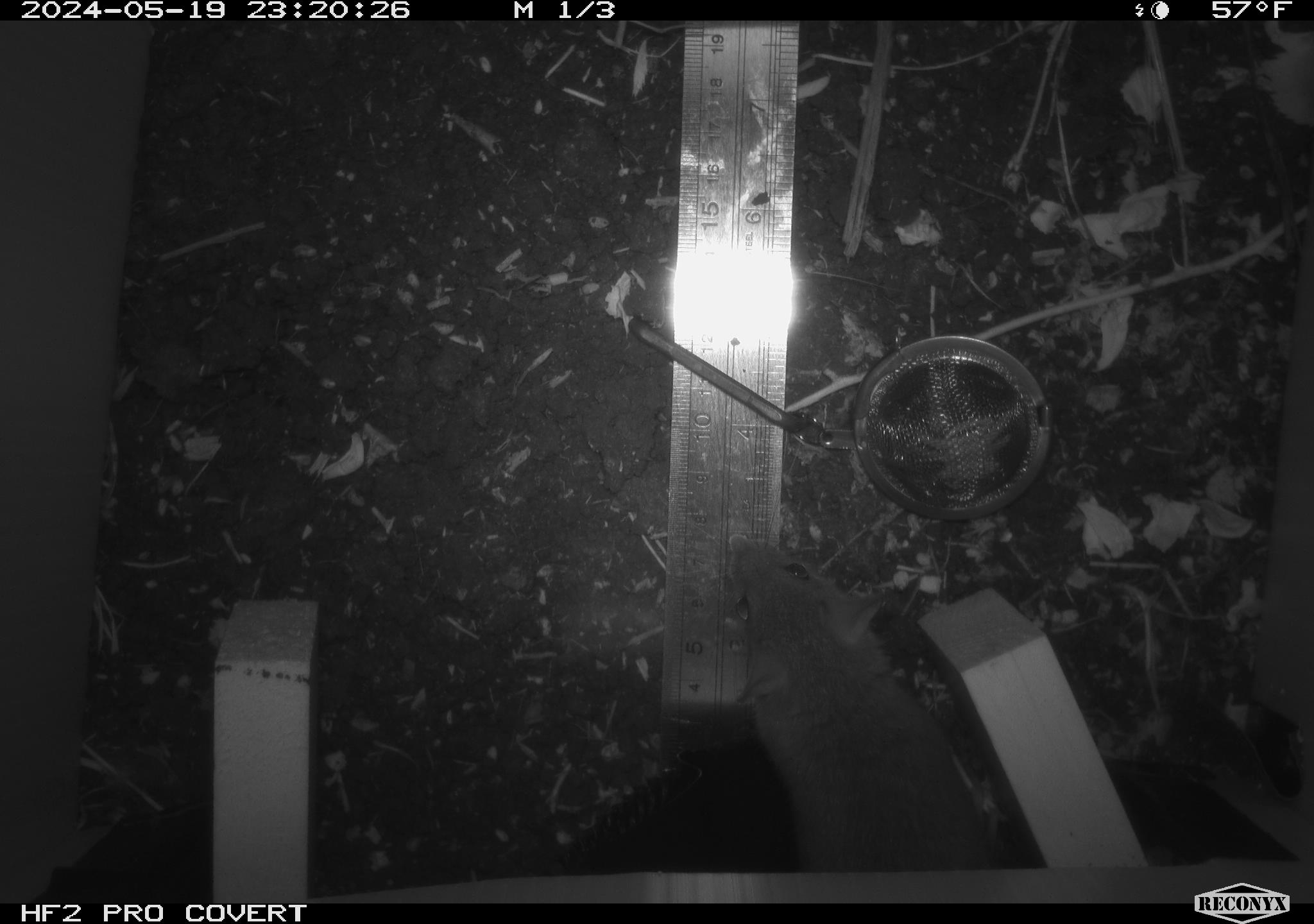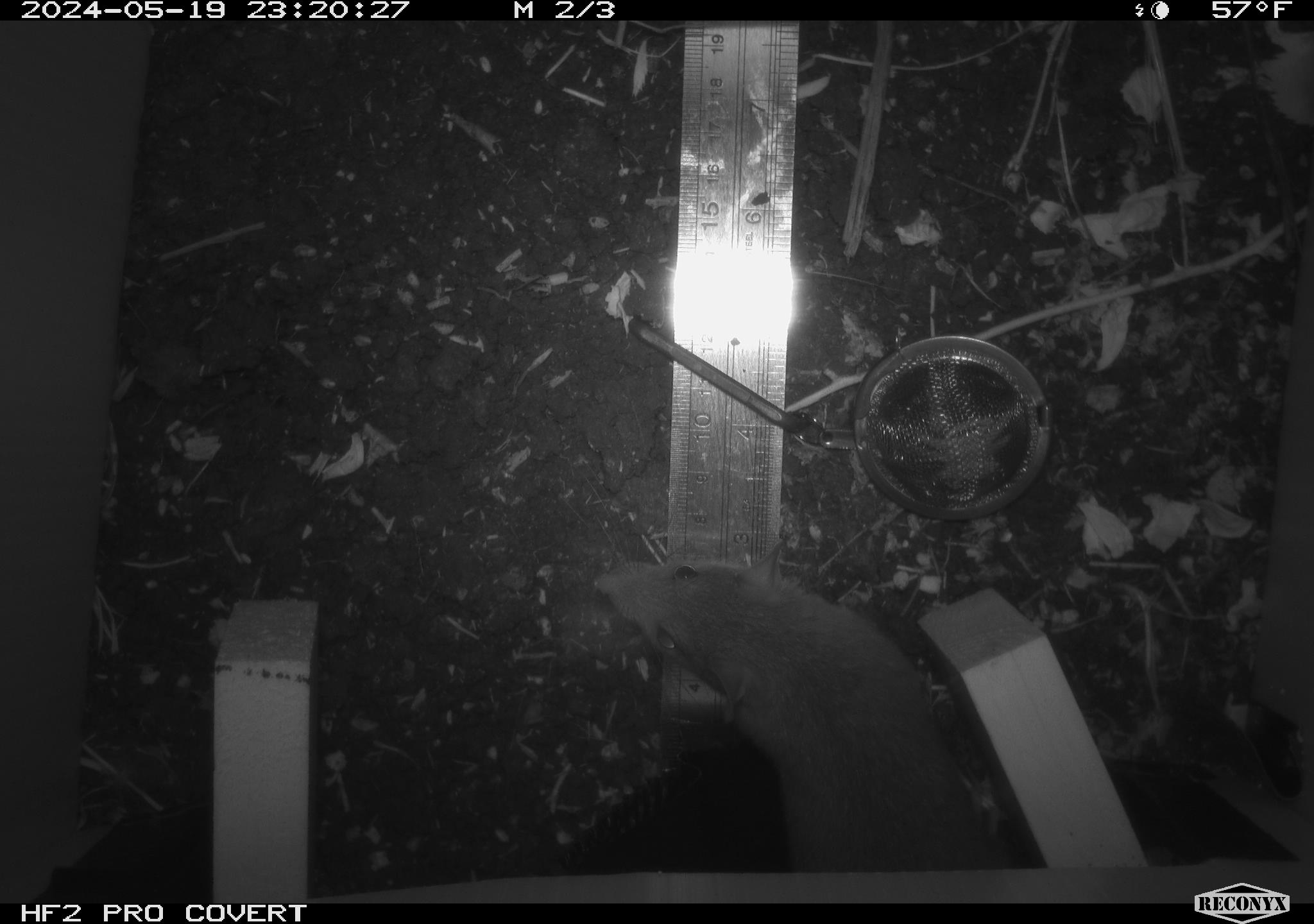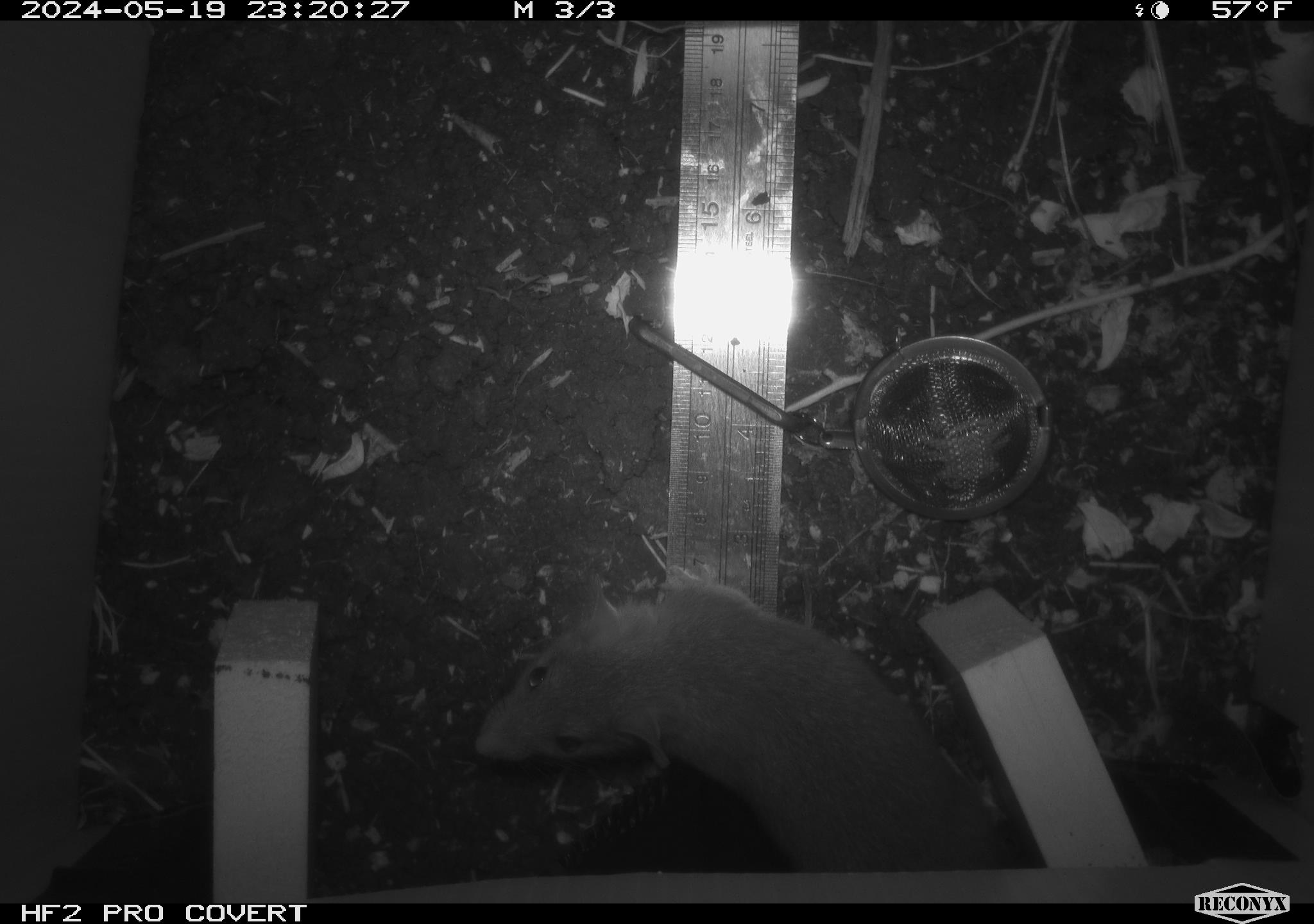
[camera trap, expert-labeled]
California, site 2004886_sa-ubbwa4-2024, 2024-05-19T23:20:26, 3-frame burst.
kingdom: Animalia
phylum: Chordata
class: Mammalia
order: Rodentia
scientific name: Rodentia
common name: woodrat or rat or mouse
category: woodrat or rat or mouse species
Woodrat or rat or mouse species (woodrat or rat or mouse) (Rodentia).